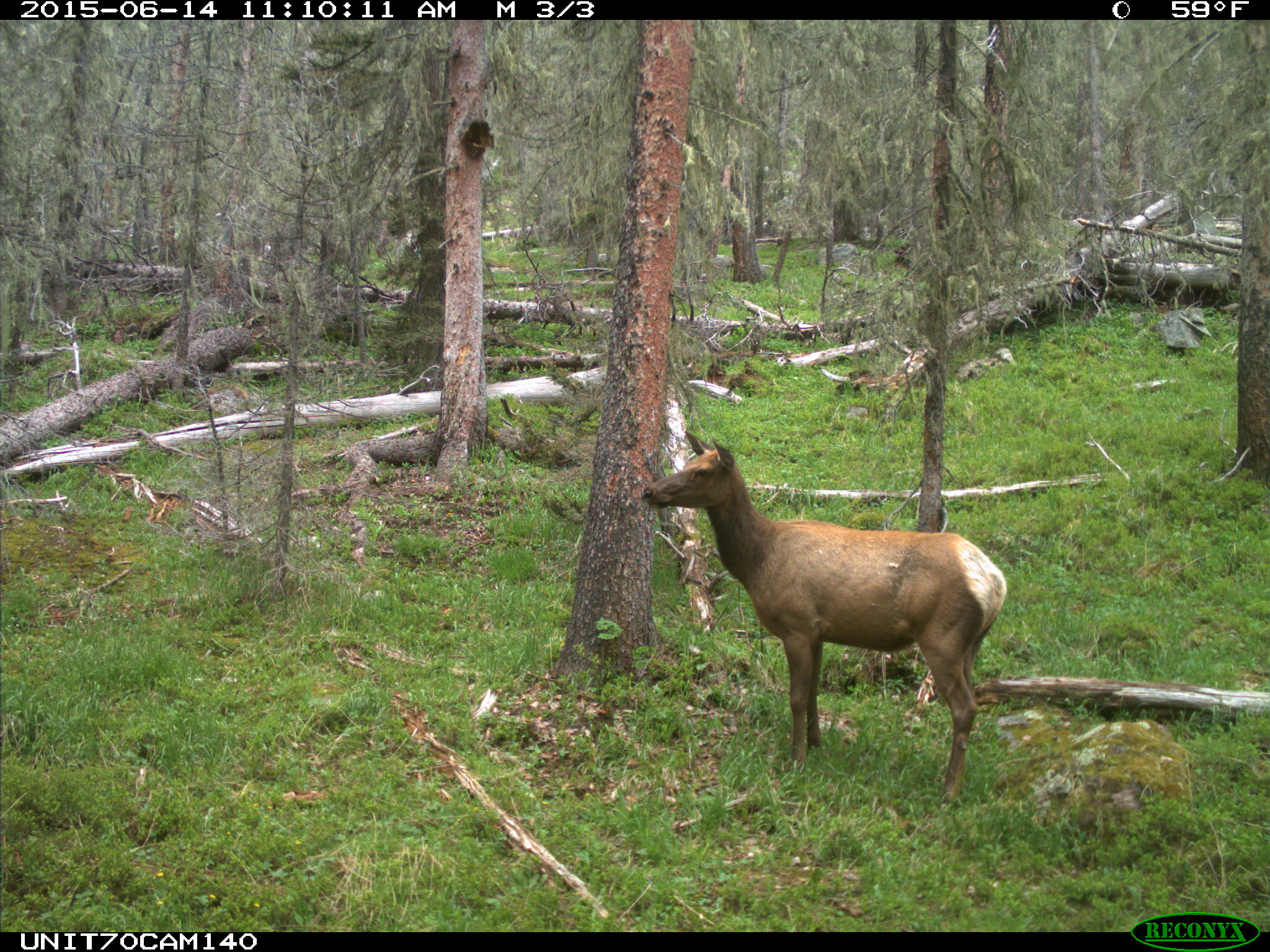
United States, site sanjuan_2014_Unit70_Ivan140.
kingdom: Animalia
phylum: Chordata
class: Mammalia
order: Artiodactyla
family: Cervidae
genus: Cervus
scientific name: Cervus elaphus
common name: red deer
Cervus elaphus (red deer).